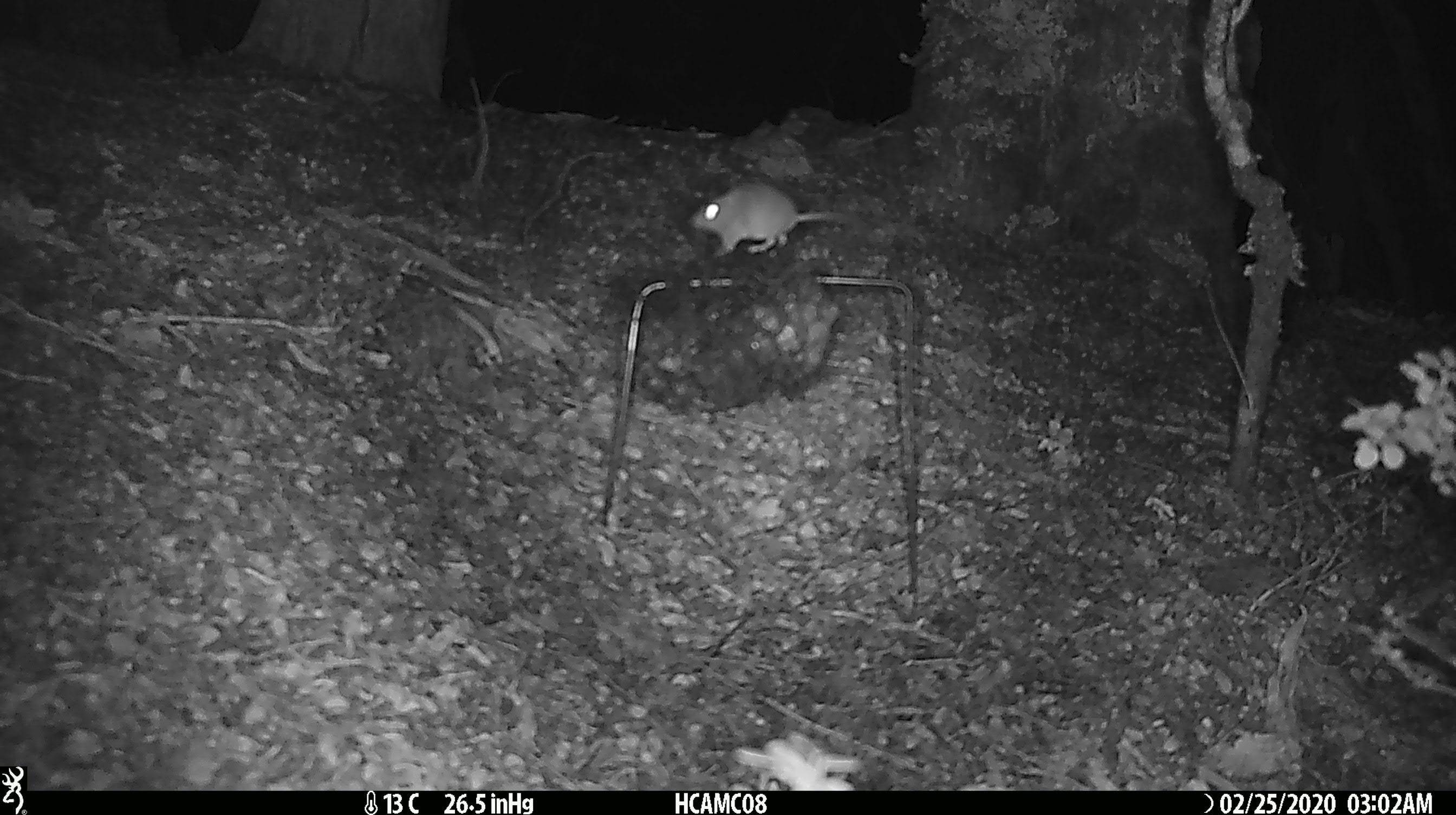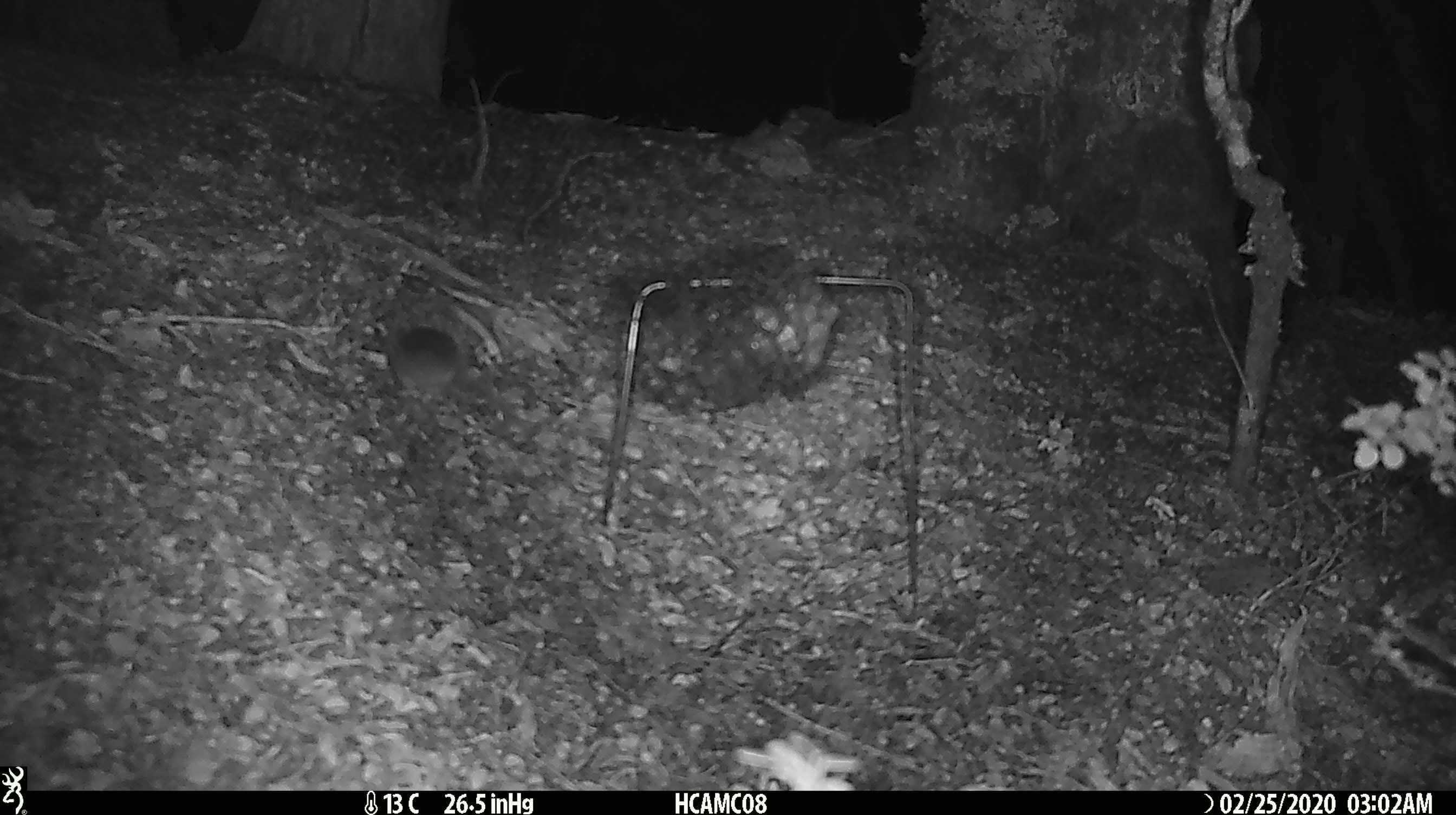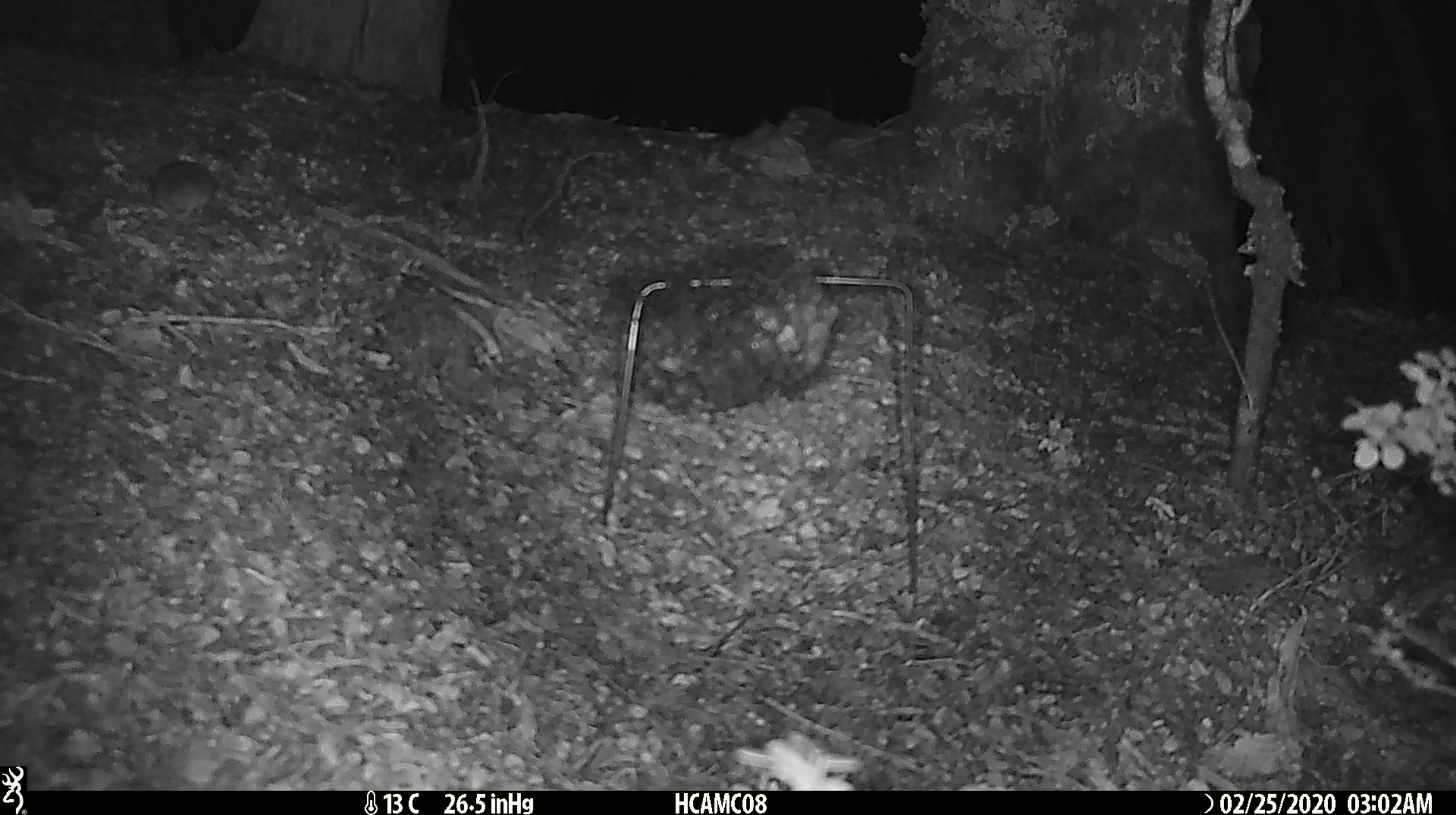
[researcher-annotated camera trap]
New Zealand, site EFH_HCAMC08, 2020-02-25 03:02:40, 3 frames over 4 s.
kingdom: Animalia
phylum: Chordata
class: Mammalia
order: Rodentia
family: Muridae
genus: Mus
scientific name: Mus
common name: mouse